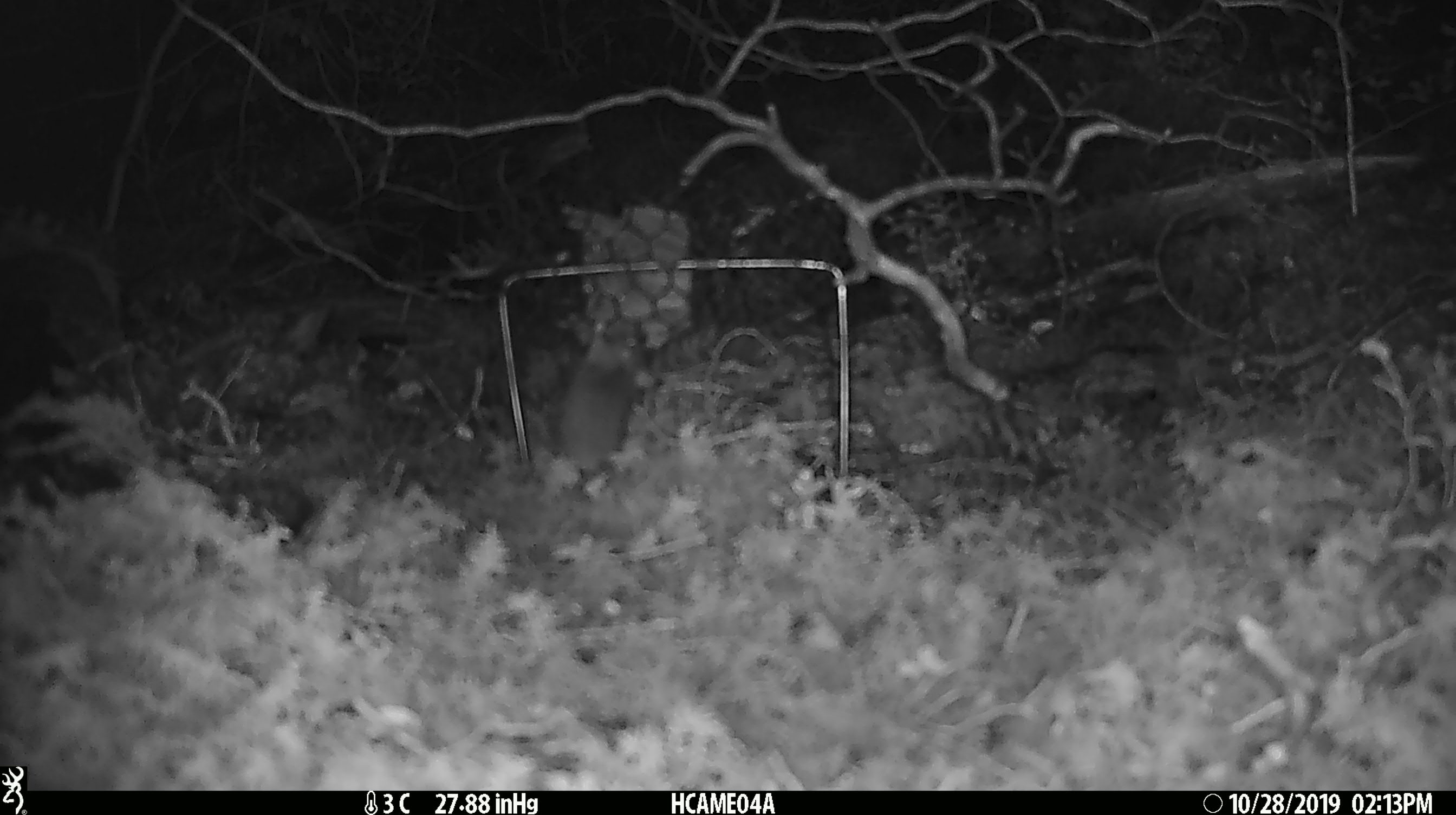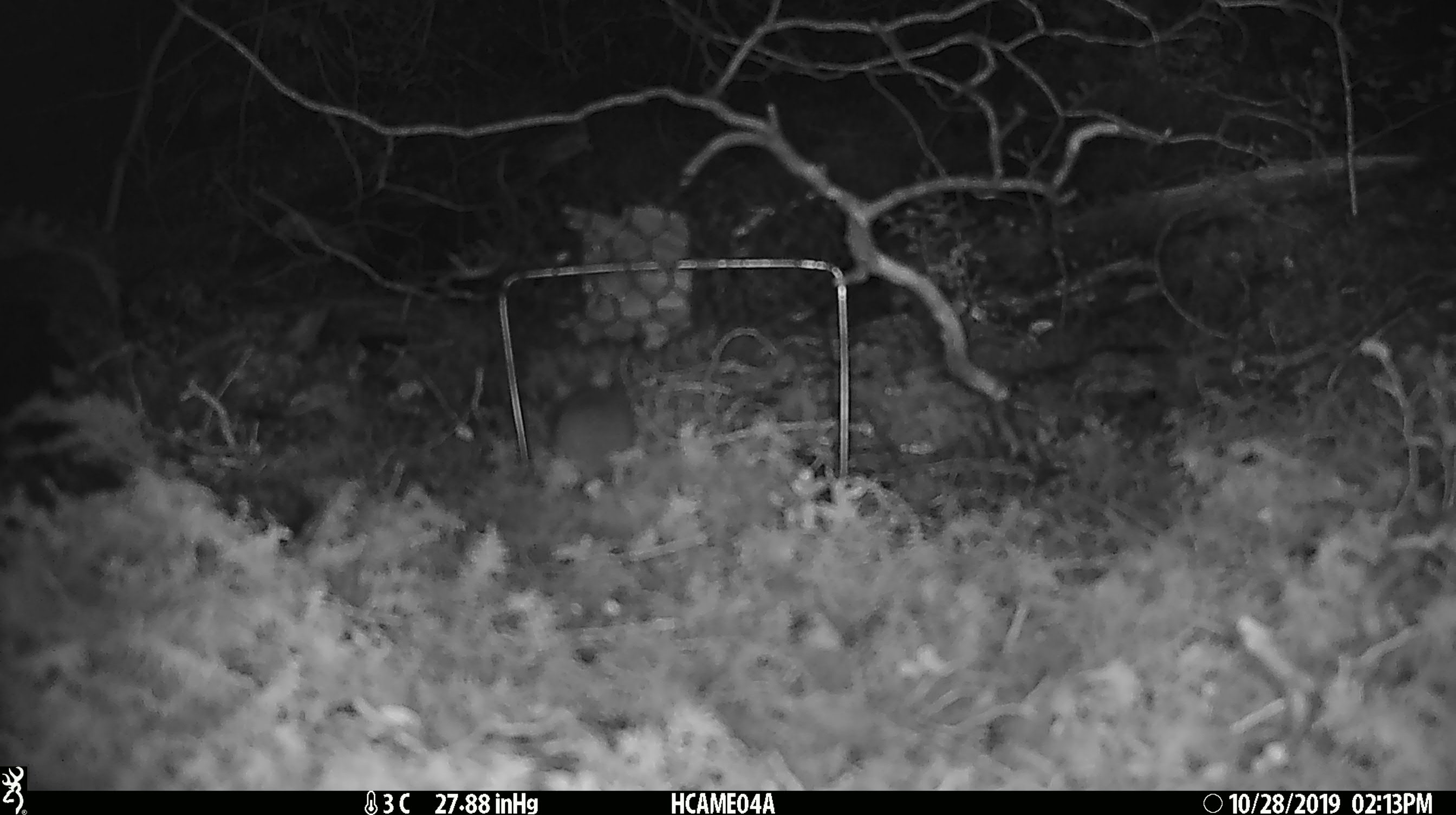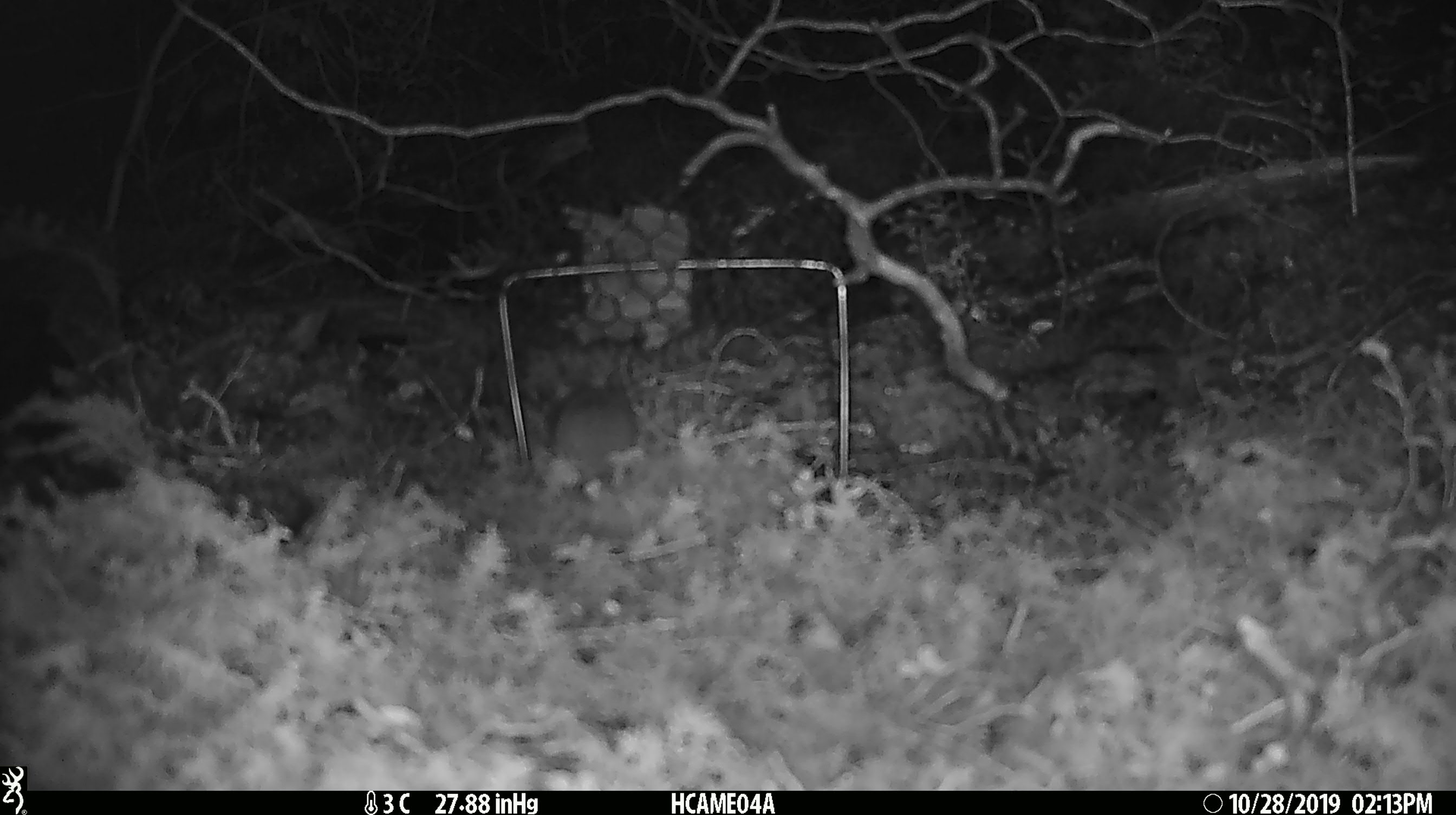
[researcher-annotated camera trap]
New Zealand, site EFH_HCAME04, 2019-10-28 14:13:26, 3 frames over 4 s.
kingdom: Animalia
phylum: Chordata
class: Mammalia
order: Rodentia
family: Muridae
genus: Mus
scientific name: Mus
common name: mouse